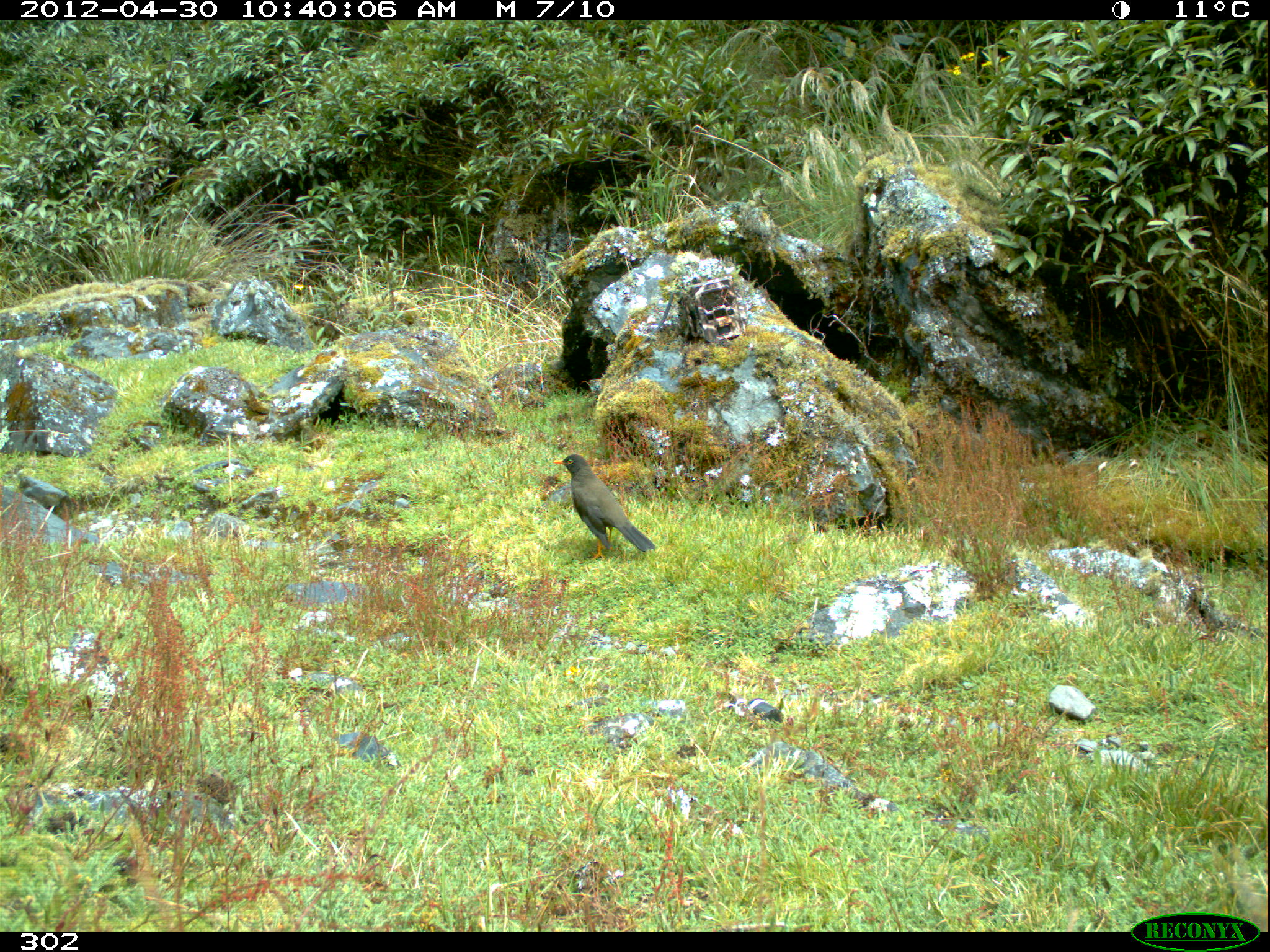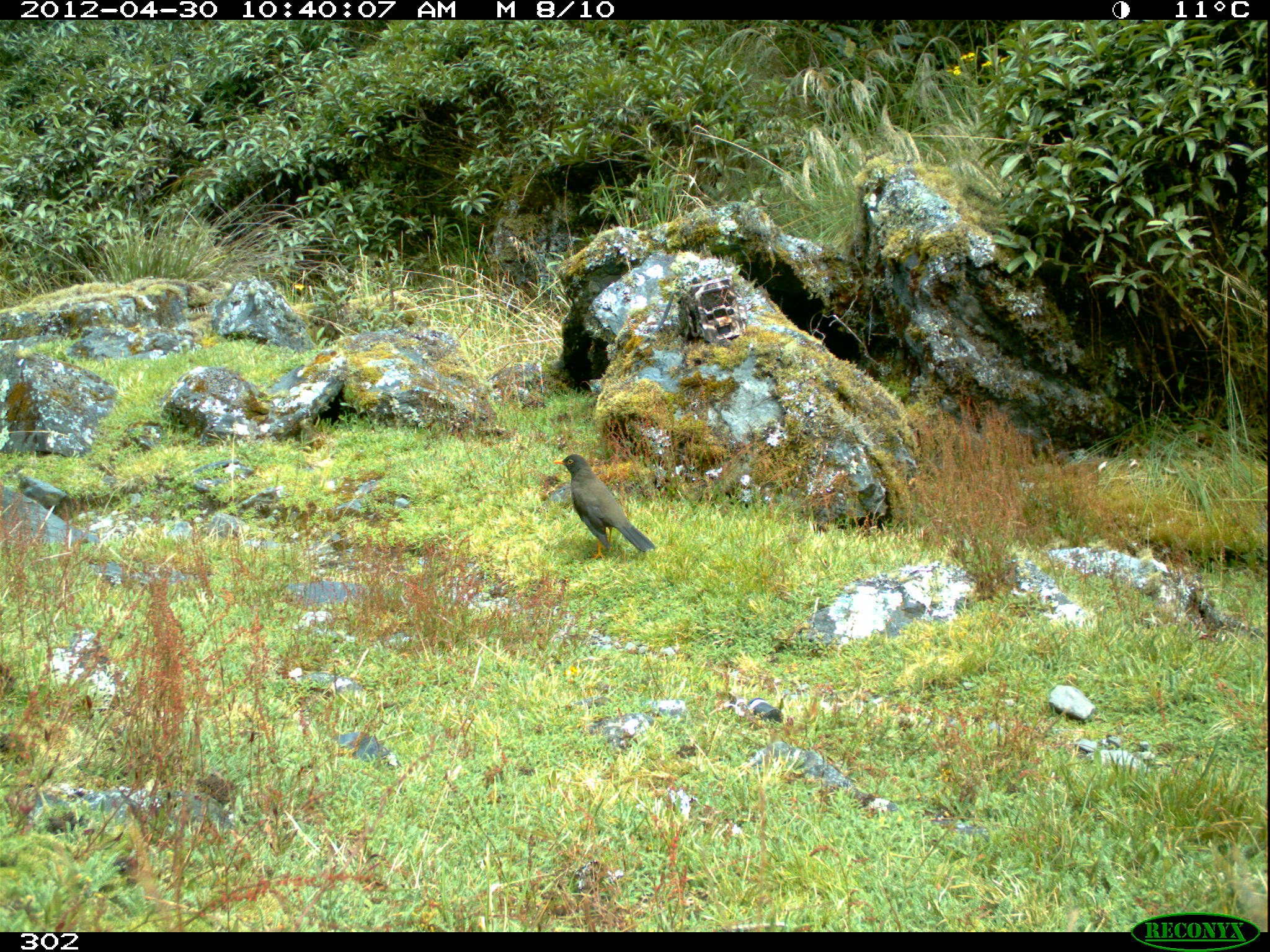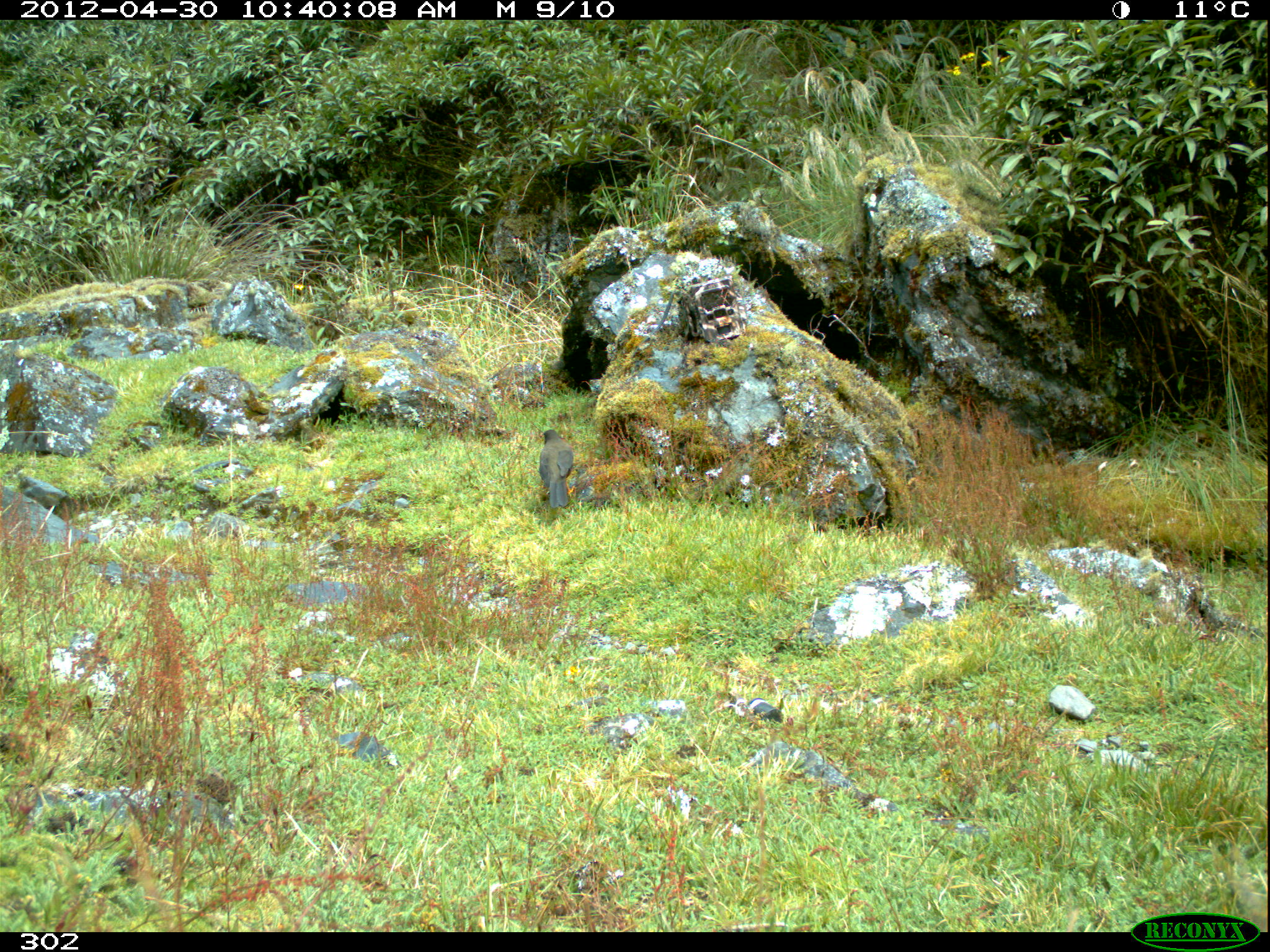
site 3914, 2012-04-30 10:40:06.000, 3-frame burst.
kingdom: Animalia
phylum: Chordata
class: Aves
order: Passeriformes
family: Turdidae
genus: Turdus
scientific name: Turdus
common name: true thrushes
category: turdus sp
Turdus sp (true thrushes) (Turdus).